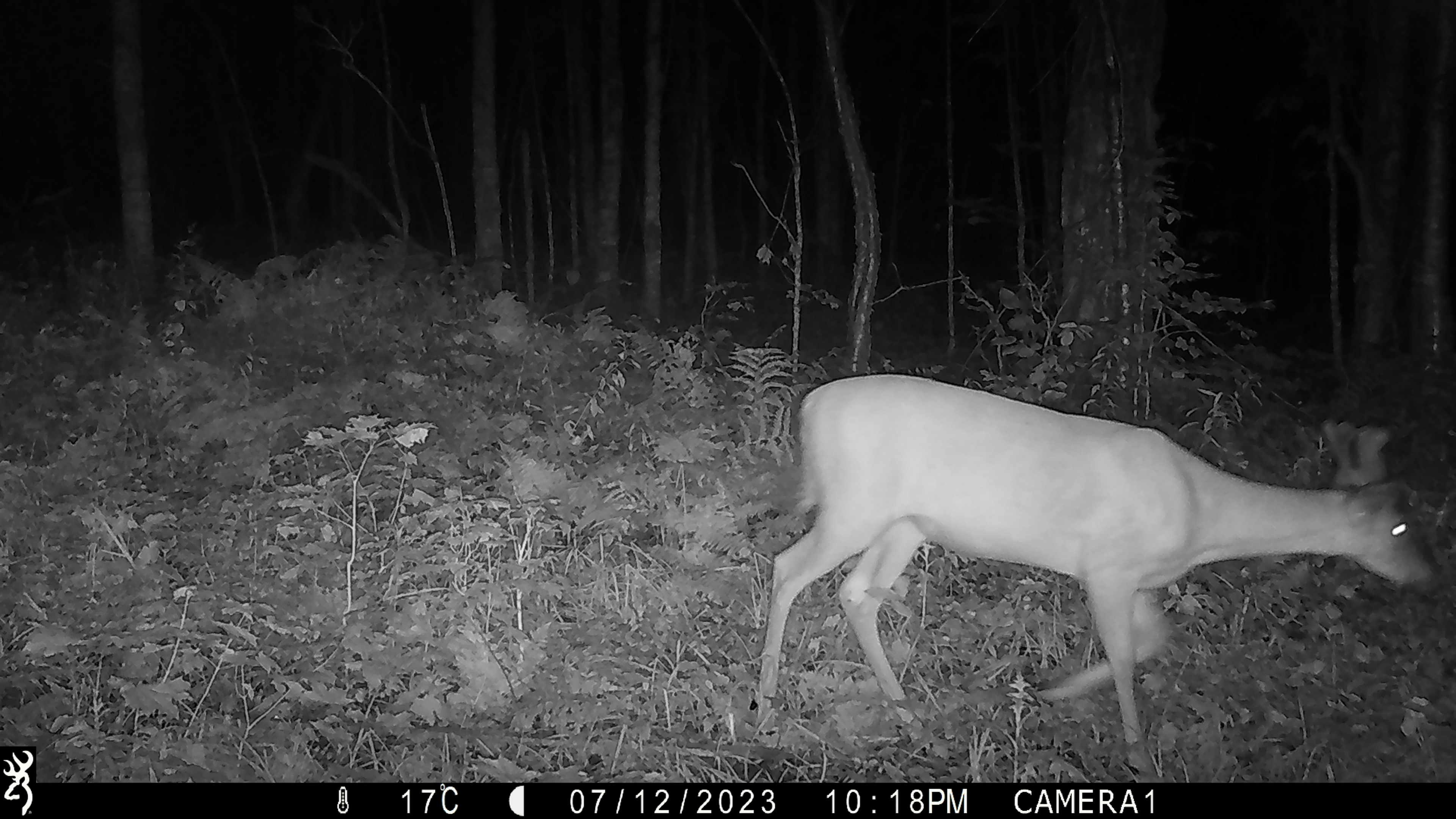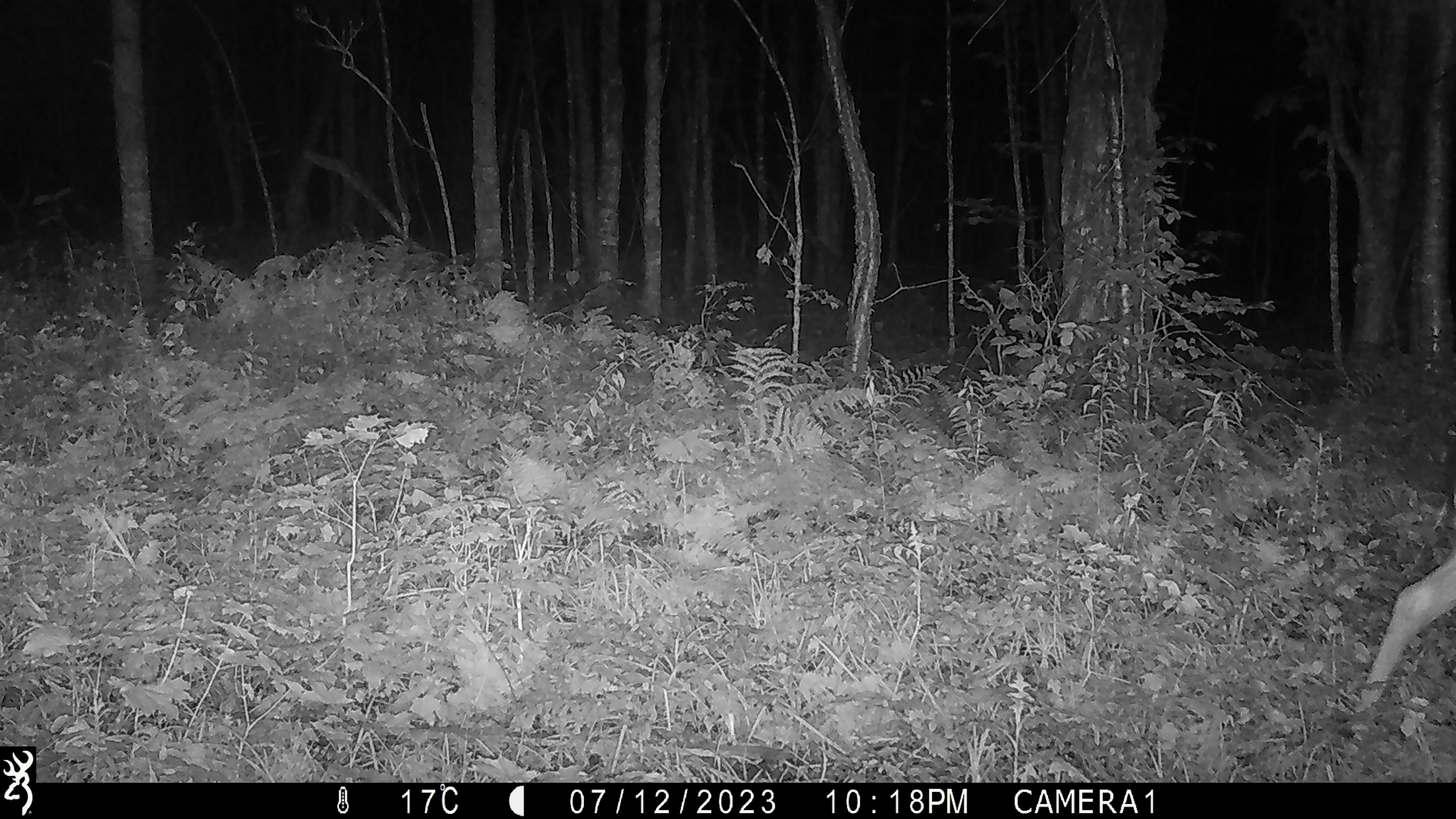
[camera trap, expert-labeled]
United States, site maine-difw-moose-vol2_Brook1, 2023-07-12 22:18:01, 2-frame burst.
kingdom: Animalia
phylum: Chordata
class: Mammalia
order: Artiodactyla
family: Cervidae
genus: Odocoileus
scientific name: Odocoileus virginianus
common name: white-tailed deer